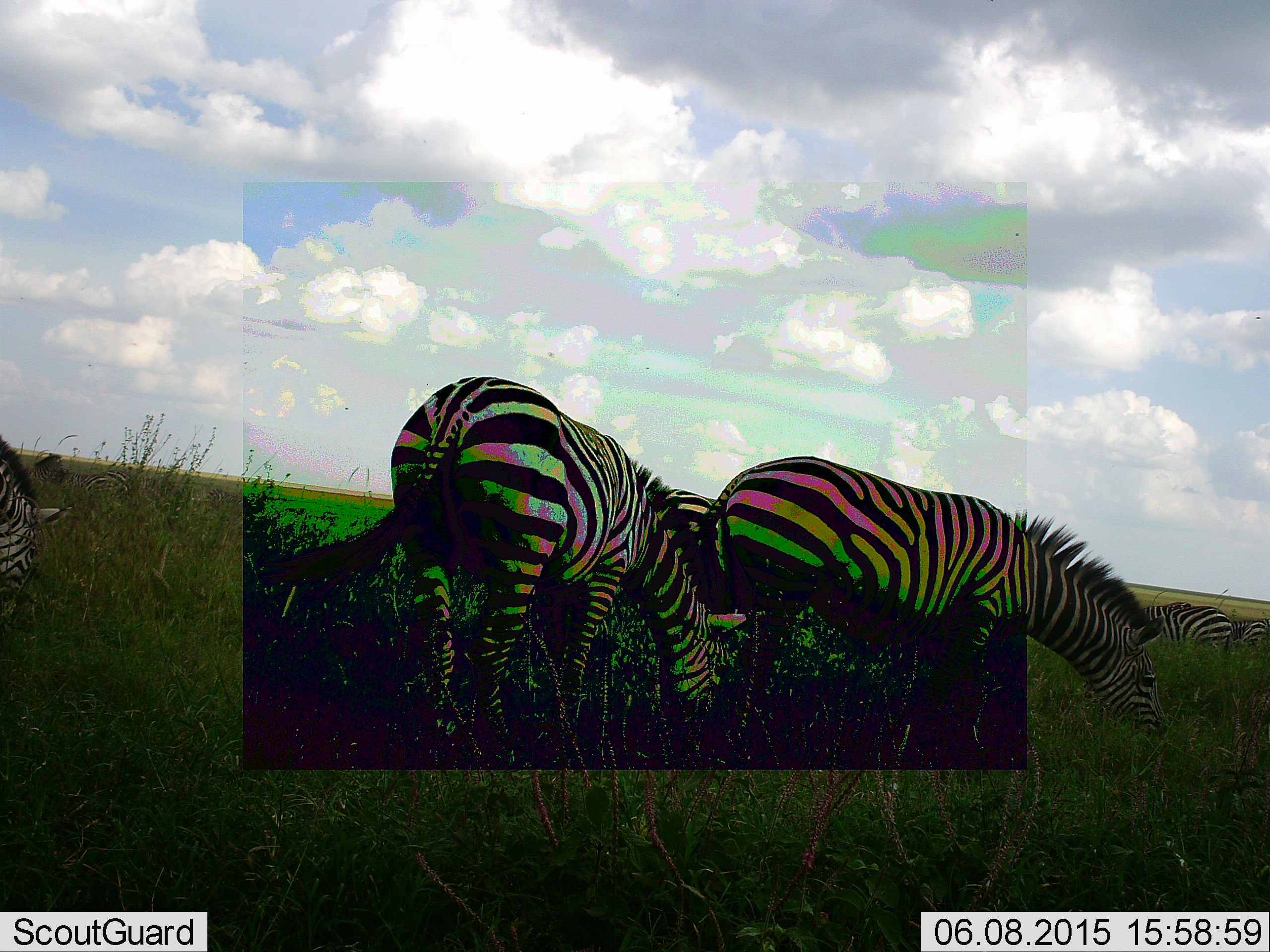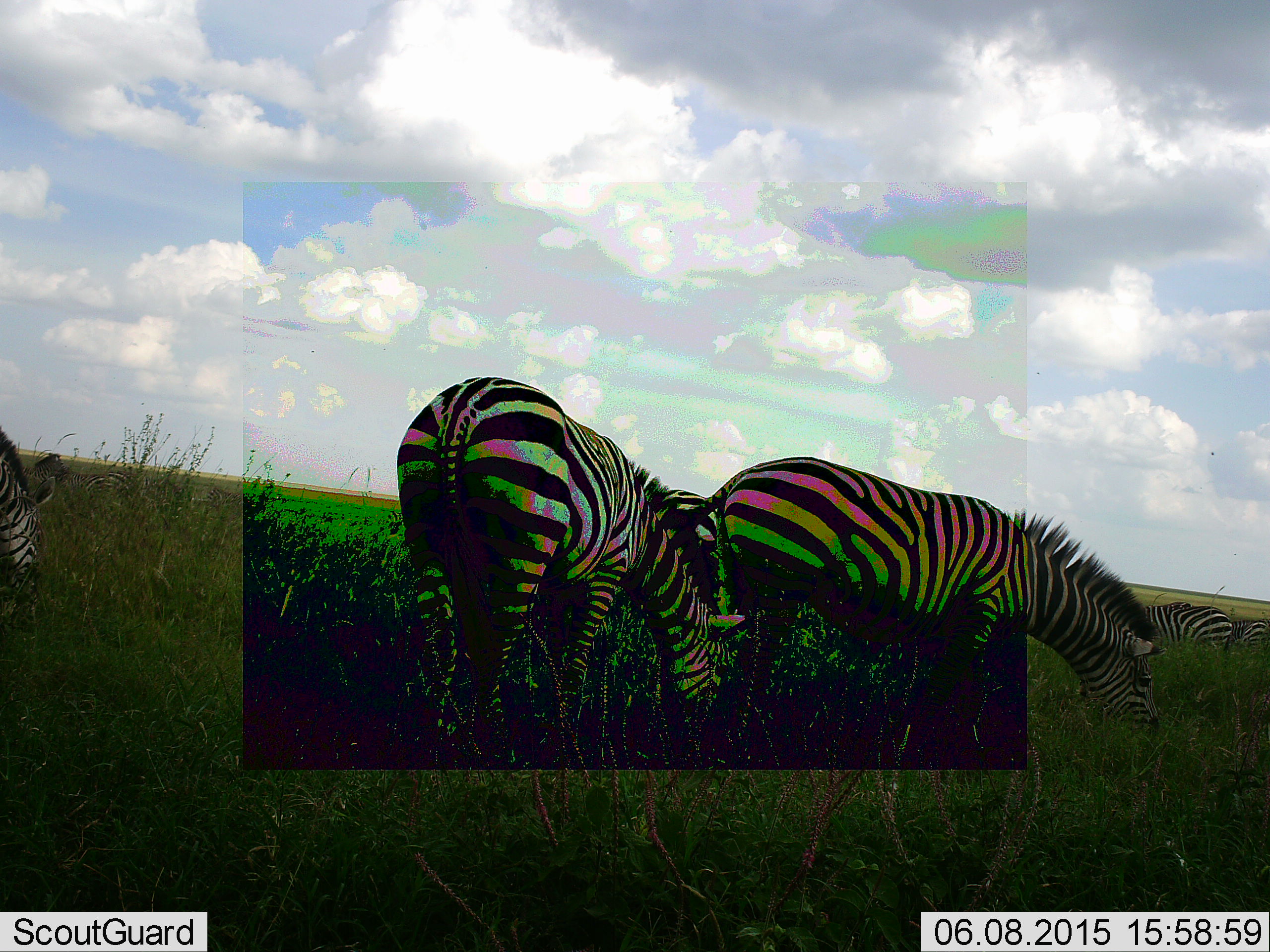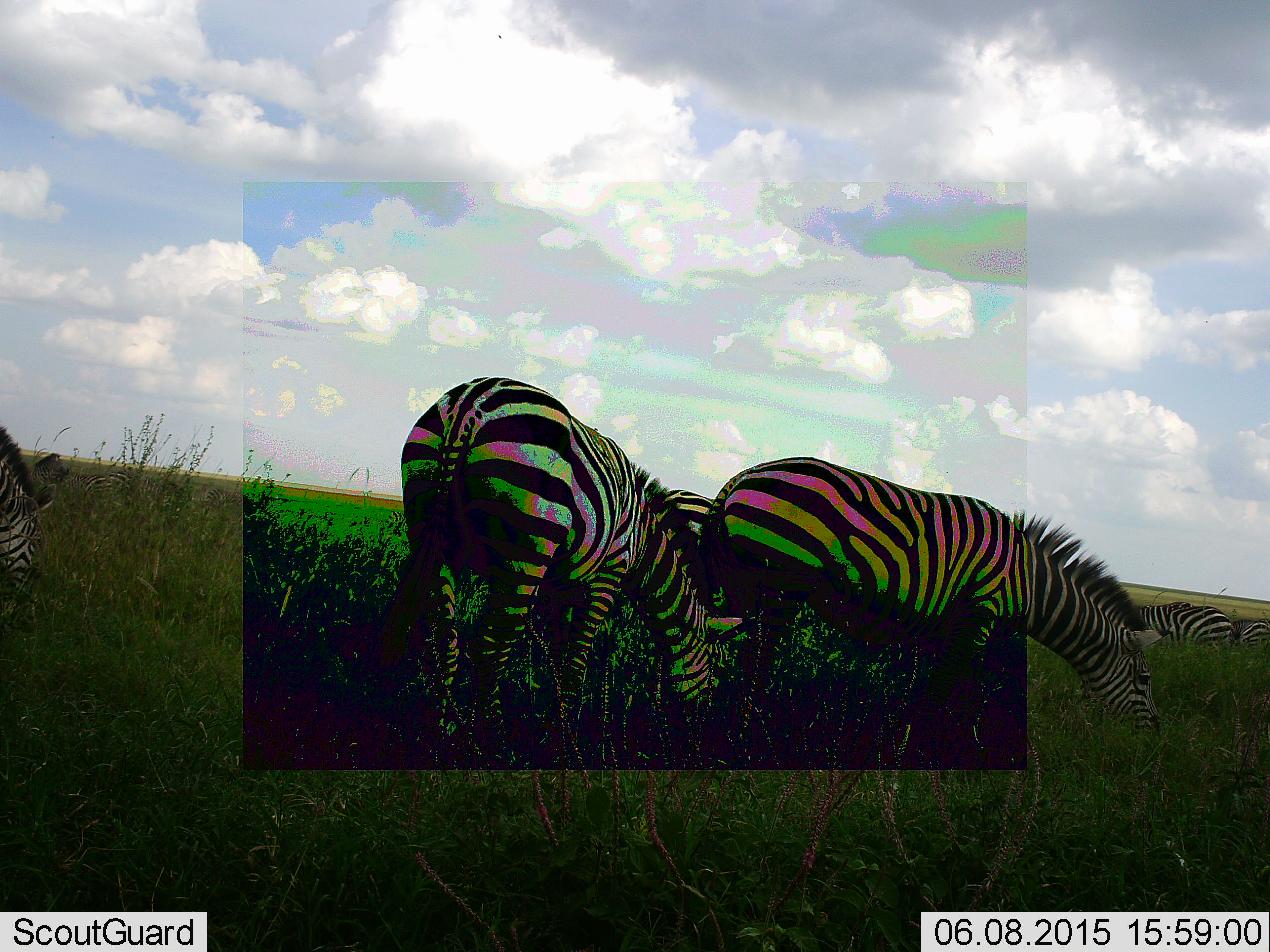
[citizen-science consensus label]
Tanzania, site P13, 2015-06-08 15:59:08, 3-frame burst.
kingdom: Animalia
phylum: Chordata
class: Mammalia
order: Perissodactyla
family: Equidae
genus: Equus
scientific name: Equus quagga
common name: plains zebra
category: zebra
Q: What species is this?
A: Zebra (plains zebra) (Equus quagga).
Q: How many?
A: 4.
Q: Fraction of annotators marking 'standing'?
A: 10%.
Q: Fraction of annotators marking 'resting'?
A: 0%.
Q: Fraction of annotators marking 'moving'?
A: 0%.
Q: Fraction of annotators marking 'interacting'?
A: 0%.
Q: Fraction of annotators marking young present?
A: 0%.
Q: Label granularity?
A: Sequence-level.